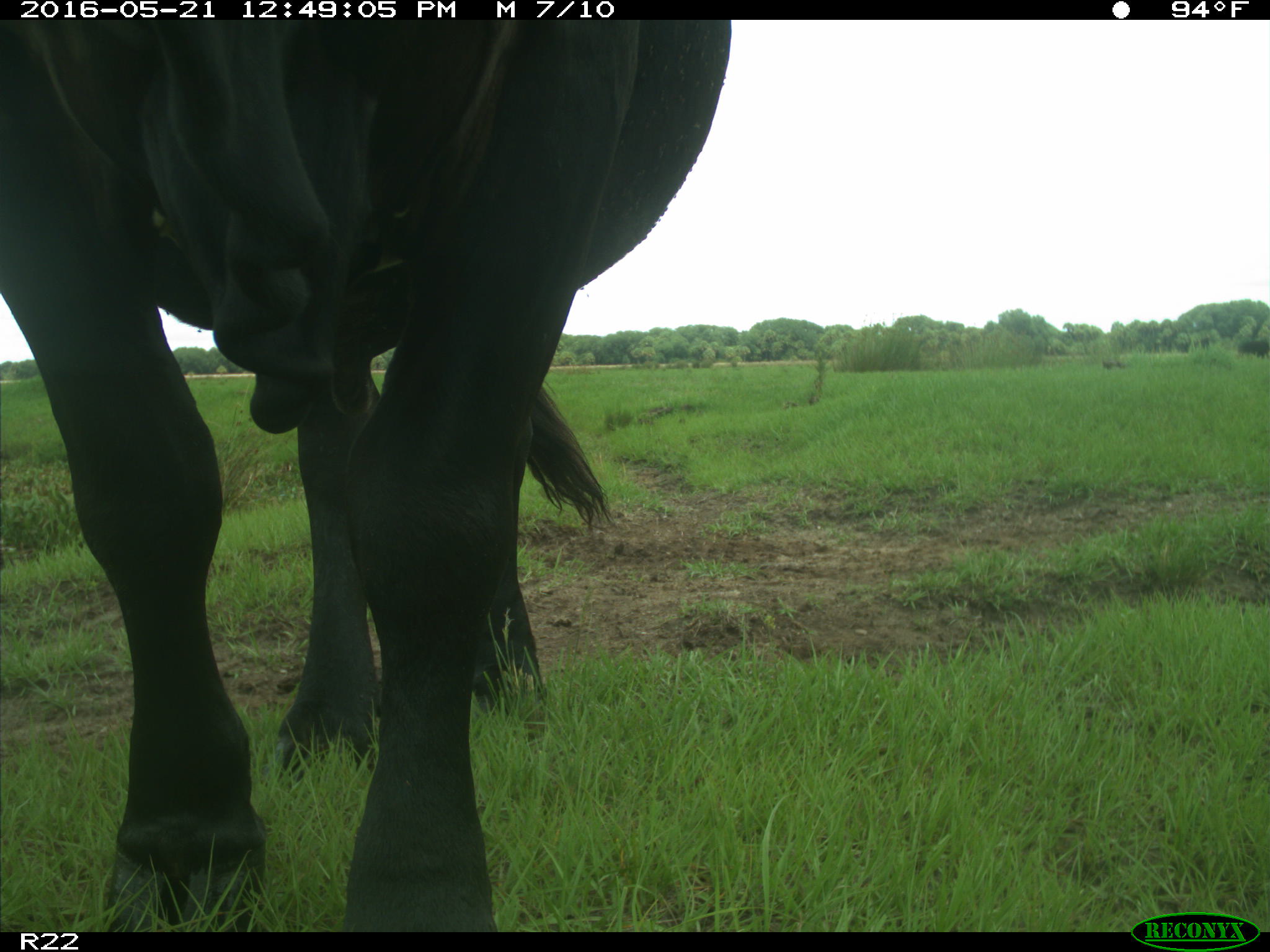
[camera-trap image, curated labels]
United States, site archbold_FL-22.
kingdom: Animalia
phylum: Chordata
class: Mammalia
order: Artiodactyla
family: Bovidae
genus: Bos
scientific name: Bos taurus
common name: domestic cow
Bos taurus (domestic cow).